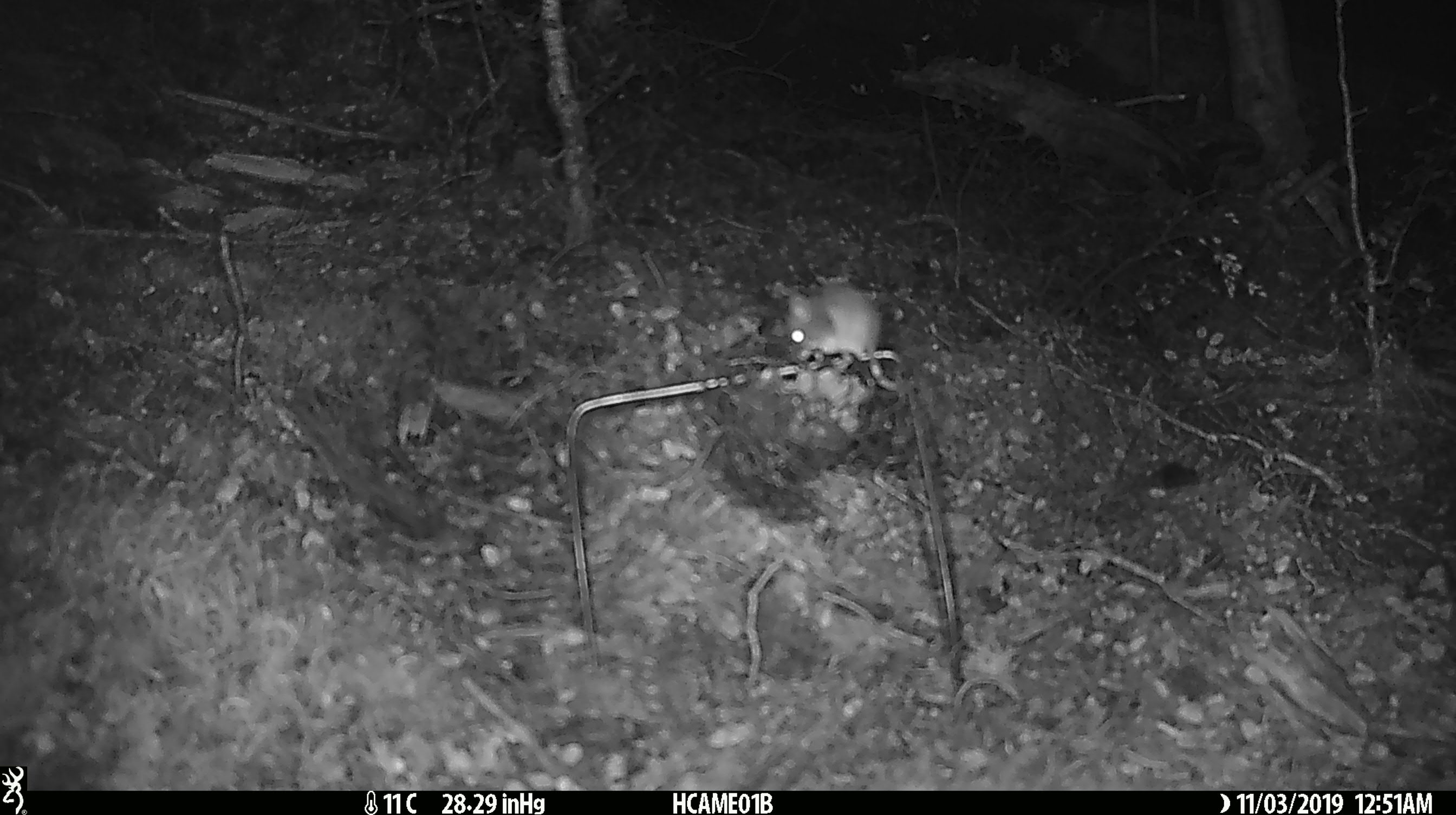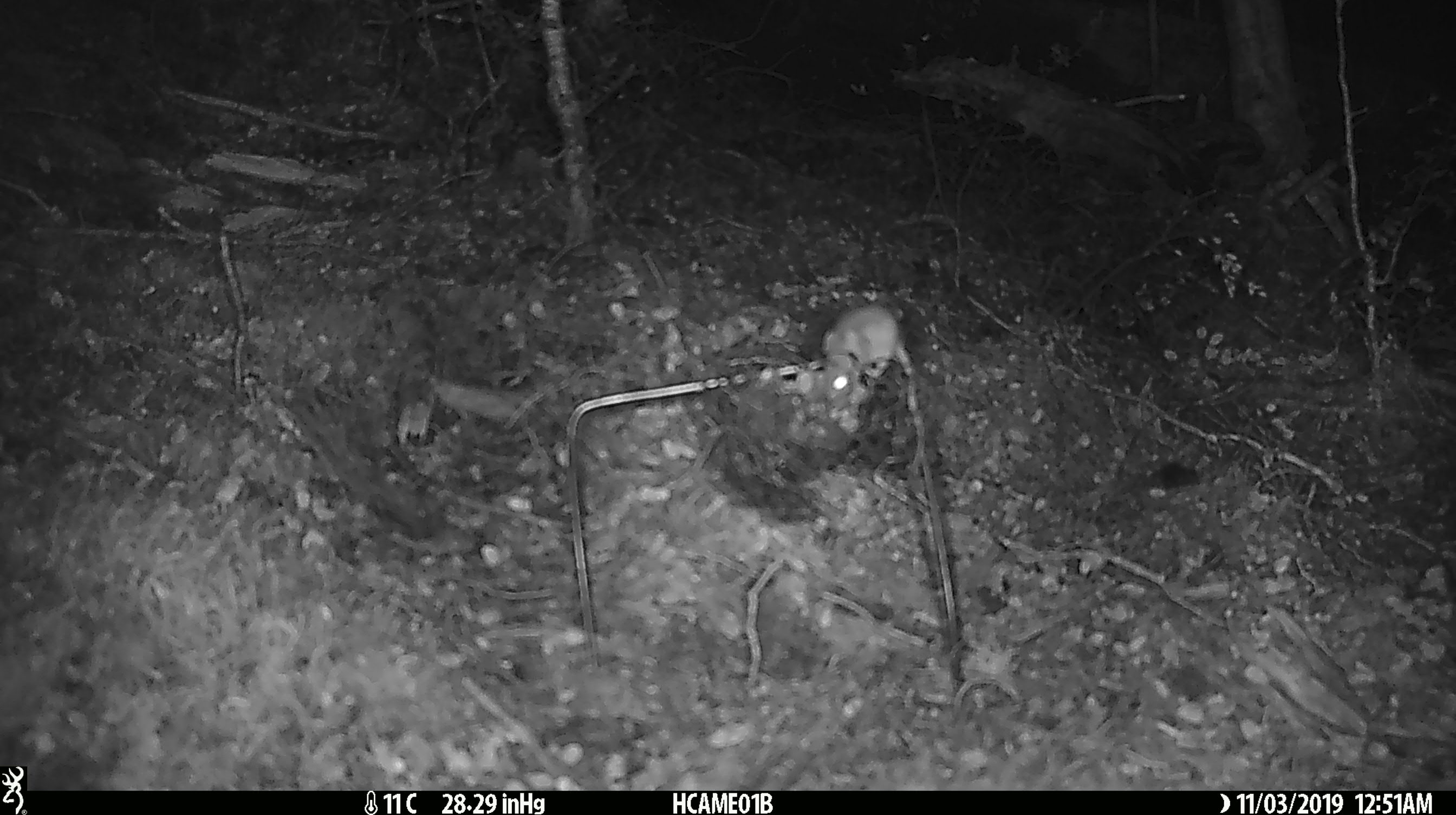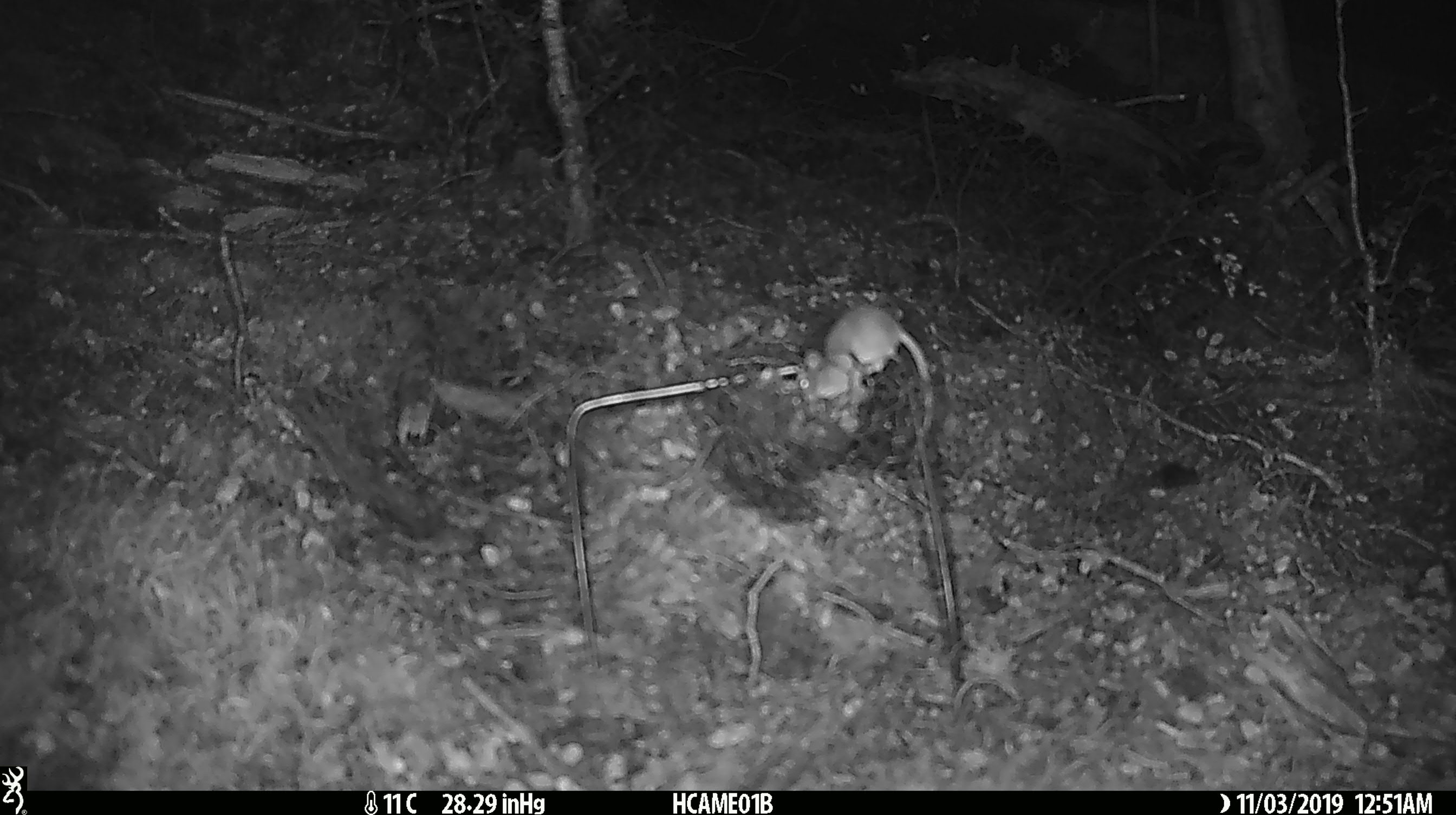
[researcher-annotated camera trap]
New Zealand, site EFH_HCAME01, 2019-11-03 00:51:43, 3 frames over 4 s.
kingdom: Animalia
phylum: Chordata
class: Mammalia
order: Rodentia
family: Muridae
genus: Mus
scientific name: Mus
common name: mouse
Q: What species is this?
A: Mouse (Mus).